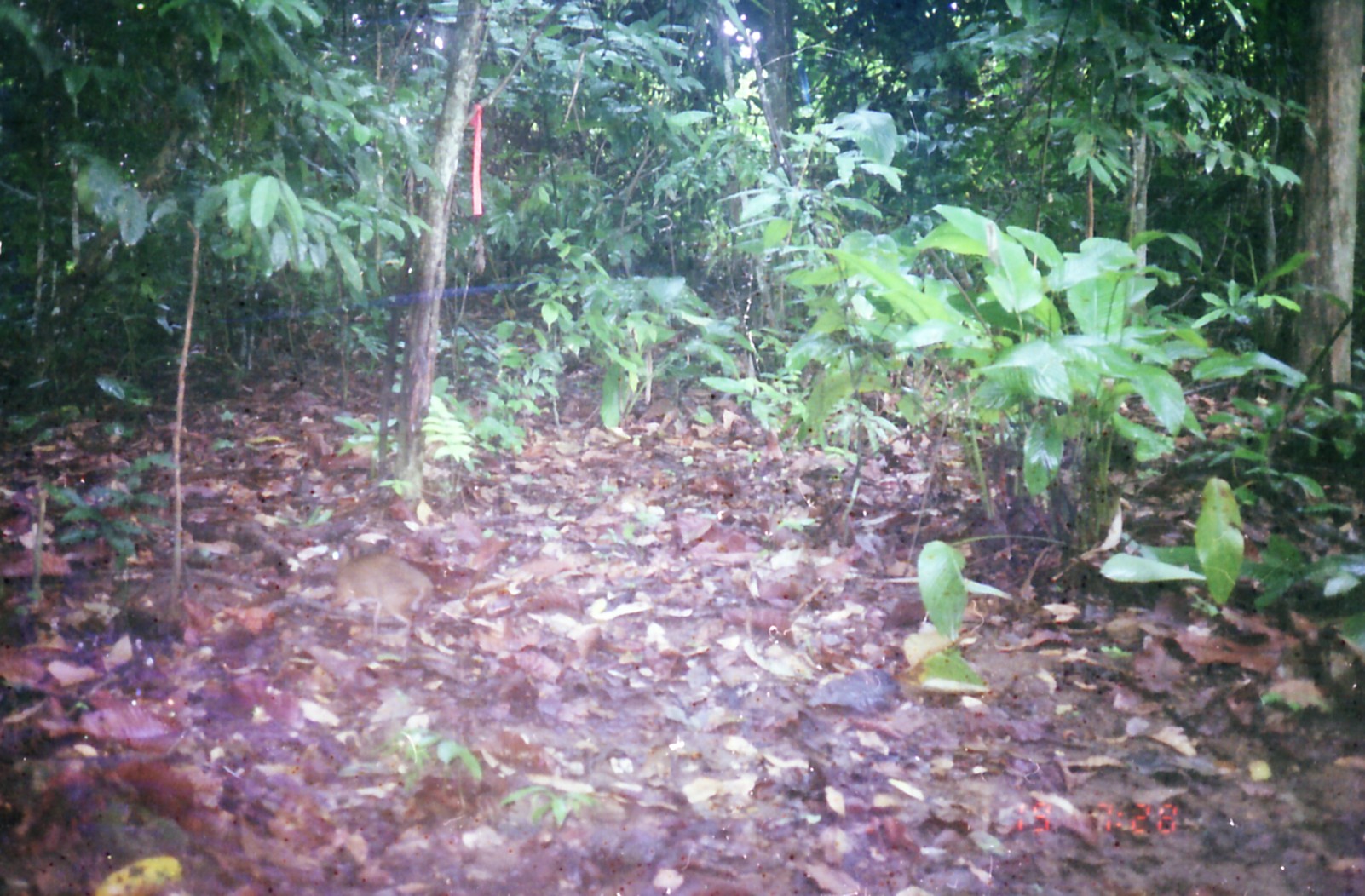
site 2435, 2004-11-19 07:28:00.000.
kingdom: Animalia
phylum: Chordata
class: Mammalia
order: Artiodactyla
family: Tragulidae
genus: Tragulus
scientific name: Tragulus napu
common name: greater oriental chevrotain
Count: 1.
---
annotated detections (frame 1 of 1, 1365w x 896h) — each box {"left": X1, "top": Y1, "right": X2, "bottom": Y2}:
tragulus napu: {"left": 312, "top": 543, "right": 433, "bottom": 653}